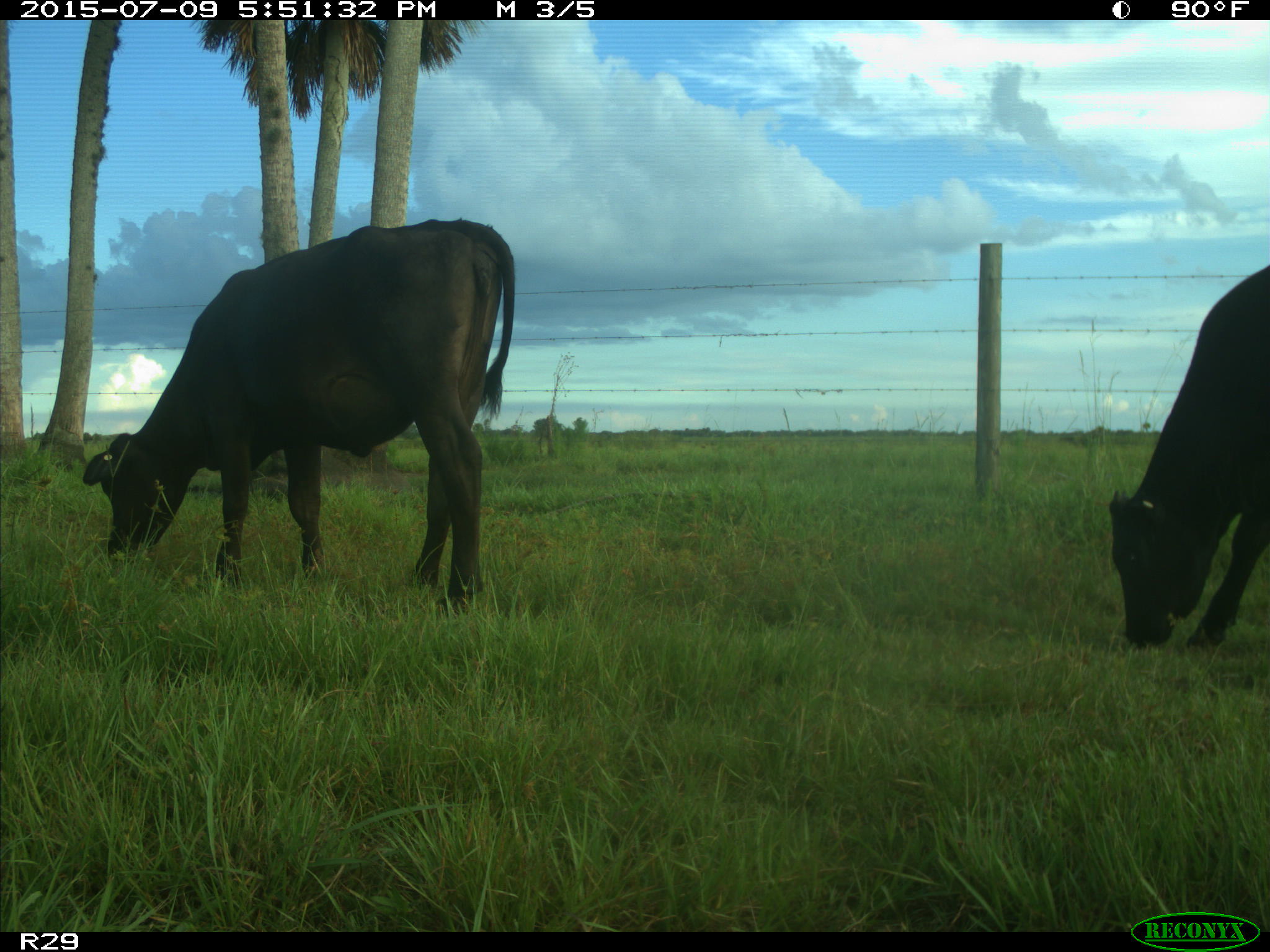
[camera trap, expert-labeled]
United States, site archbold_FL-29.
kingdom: Animalia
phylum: Chordata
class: Mammalia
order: Artiodactyla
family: Bovidae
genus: Bos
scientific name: Bos taurus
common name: domestic cow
Bos taurus (domestic cow).